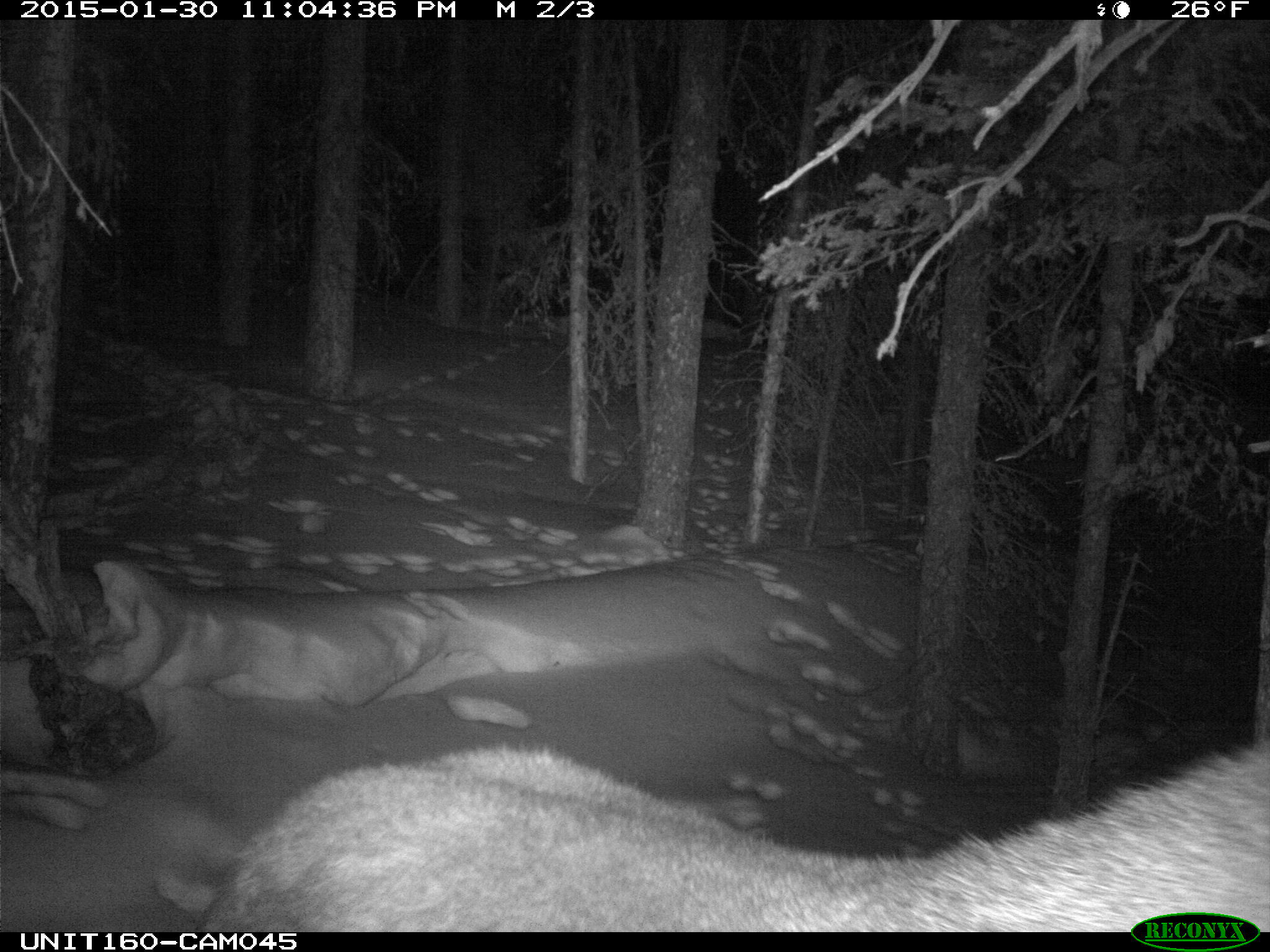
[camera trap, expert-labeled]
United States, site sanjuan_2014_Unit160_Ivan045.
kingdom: Animalia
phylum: Chordata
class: Mammalia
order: Artiodactyla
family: Cervidae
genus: Alces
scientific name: Alces alces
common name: moose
Alces alces (moose).